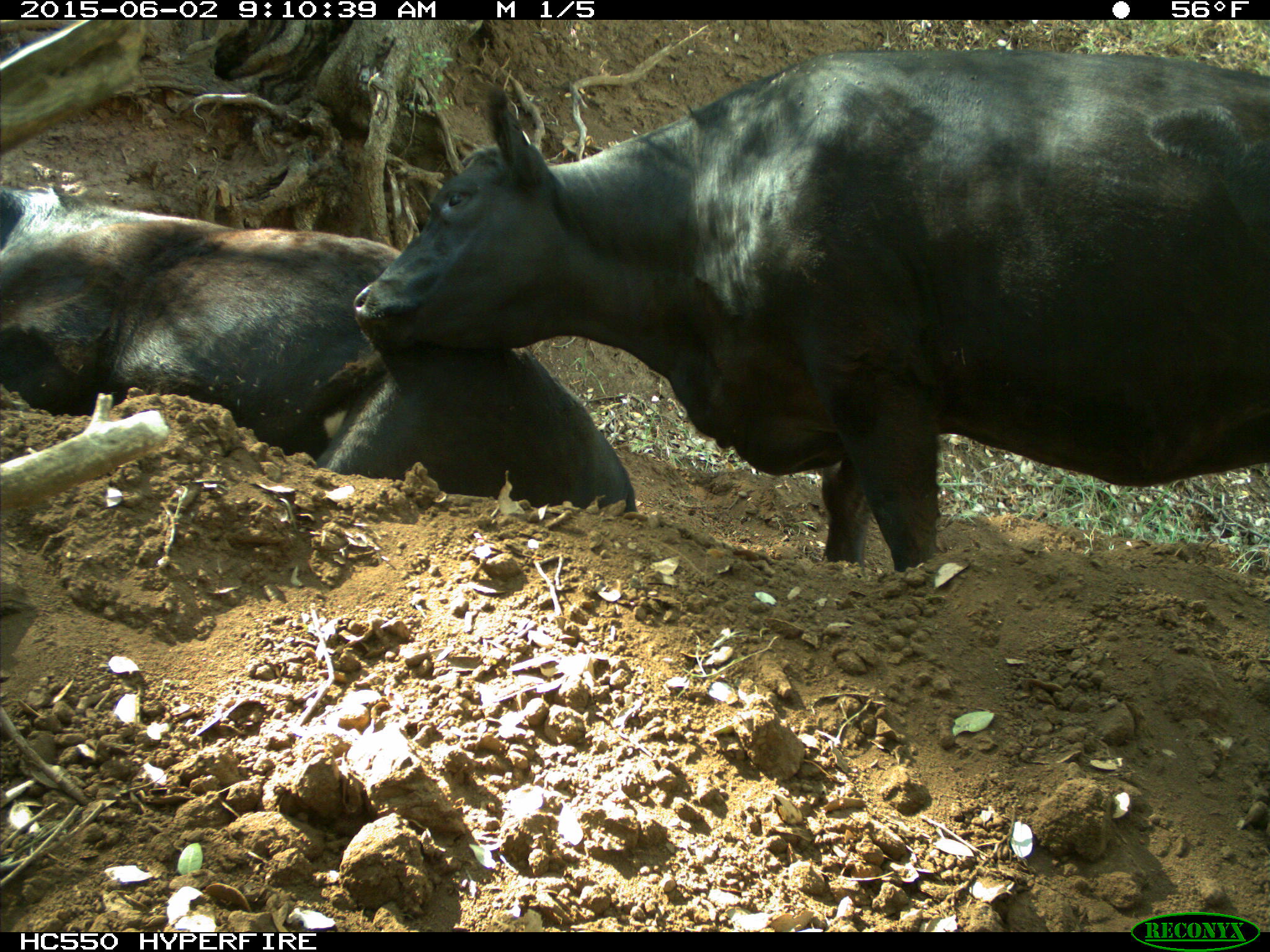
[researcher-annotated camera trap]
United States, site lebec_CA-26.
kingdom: Animalia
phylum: Chordata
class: Mammalia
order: Artiodactyla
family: Bovidae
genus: Bos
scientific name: Bos taurus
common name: domestic cow